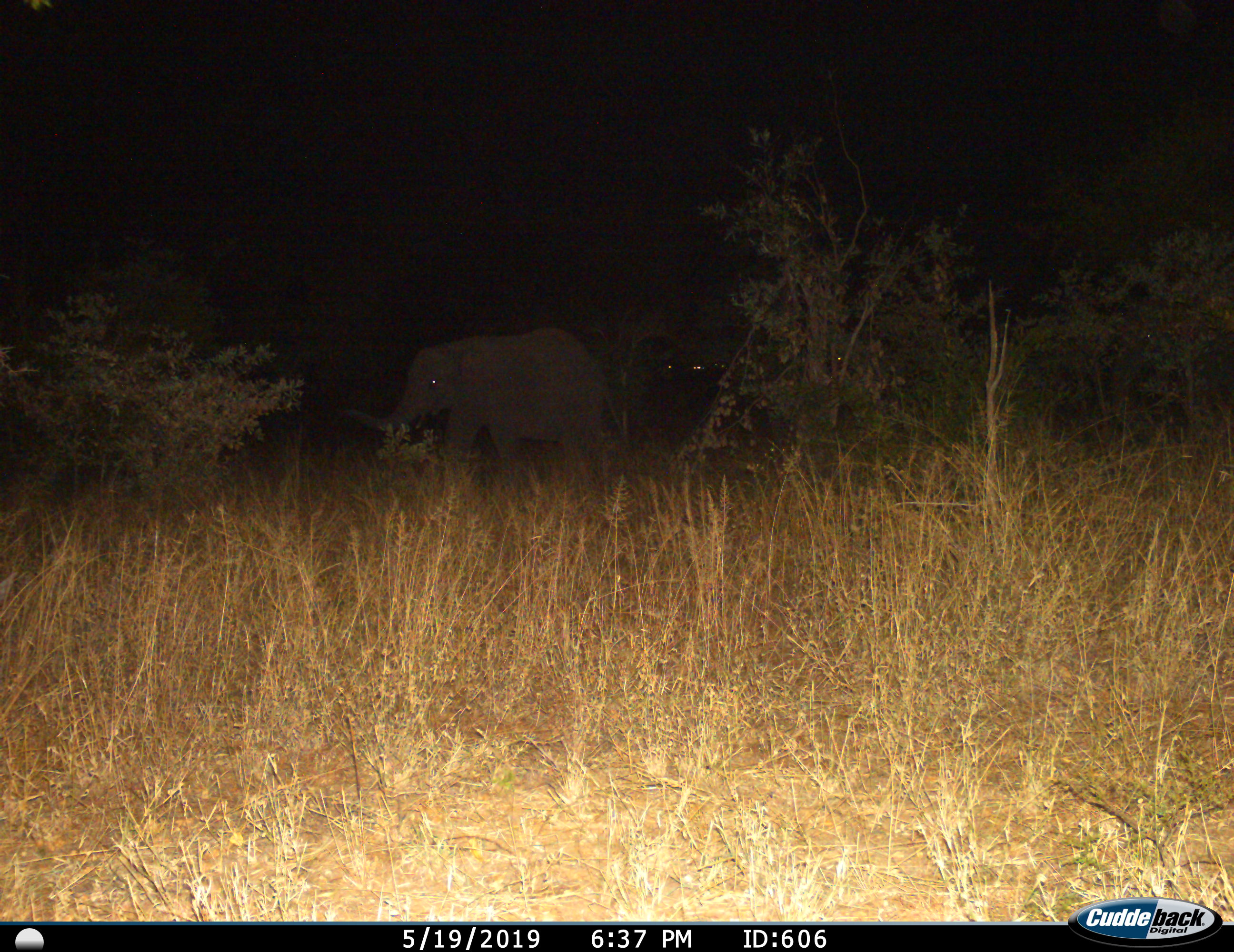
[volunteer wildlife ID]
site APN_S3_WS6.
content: unidentified animal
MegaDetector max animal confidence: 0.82